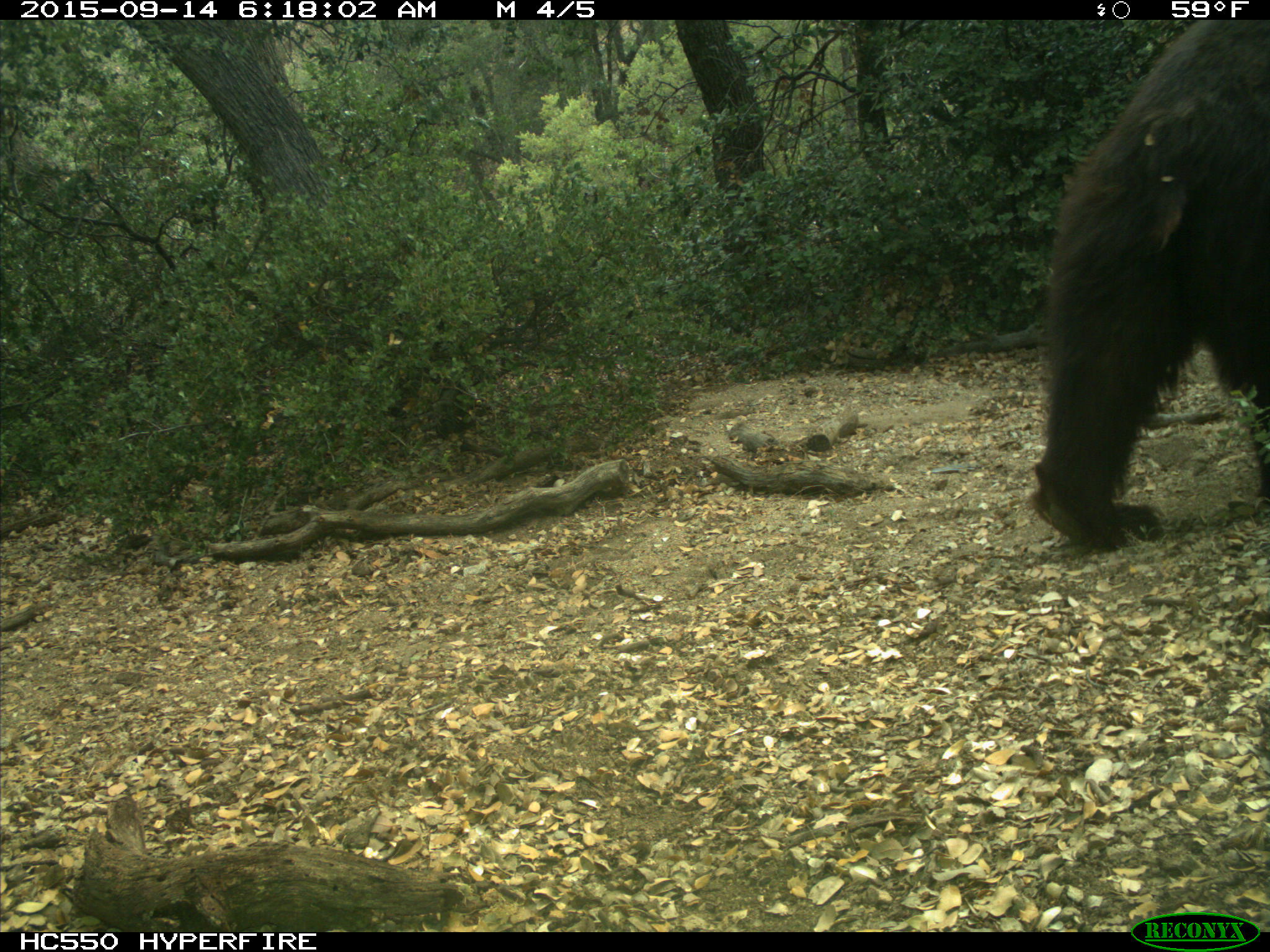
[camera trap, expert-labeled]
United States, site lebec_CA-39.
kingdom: Animalia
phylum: Chordata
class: Mammalia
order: Carnivora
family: Ursidae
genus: Ursus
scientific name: Ursus americanus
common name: american black bear